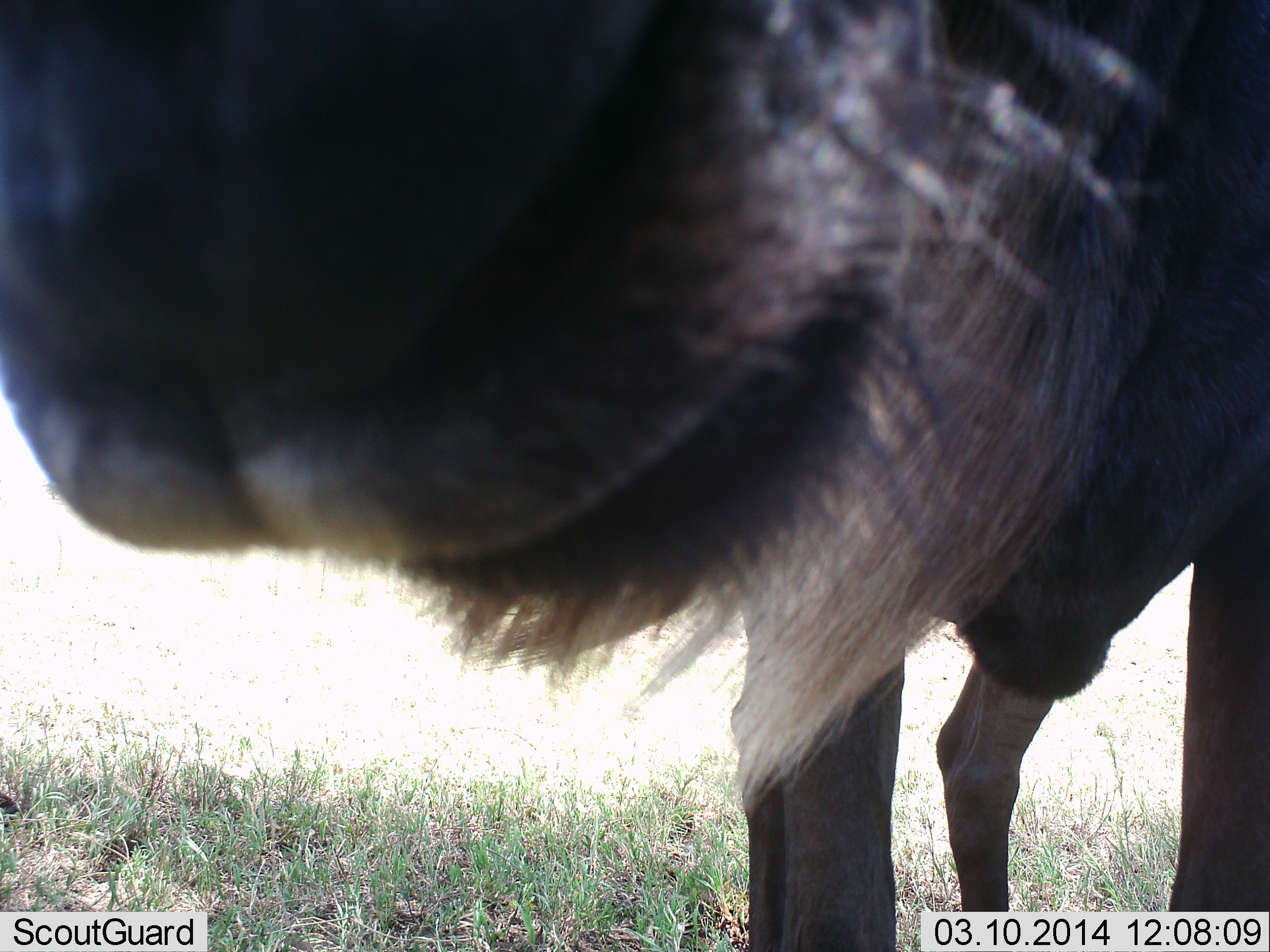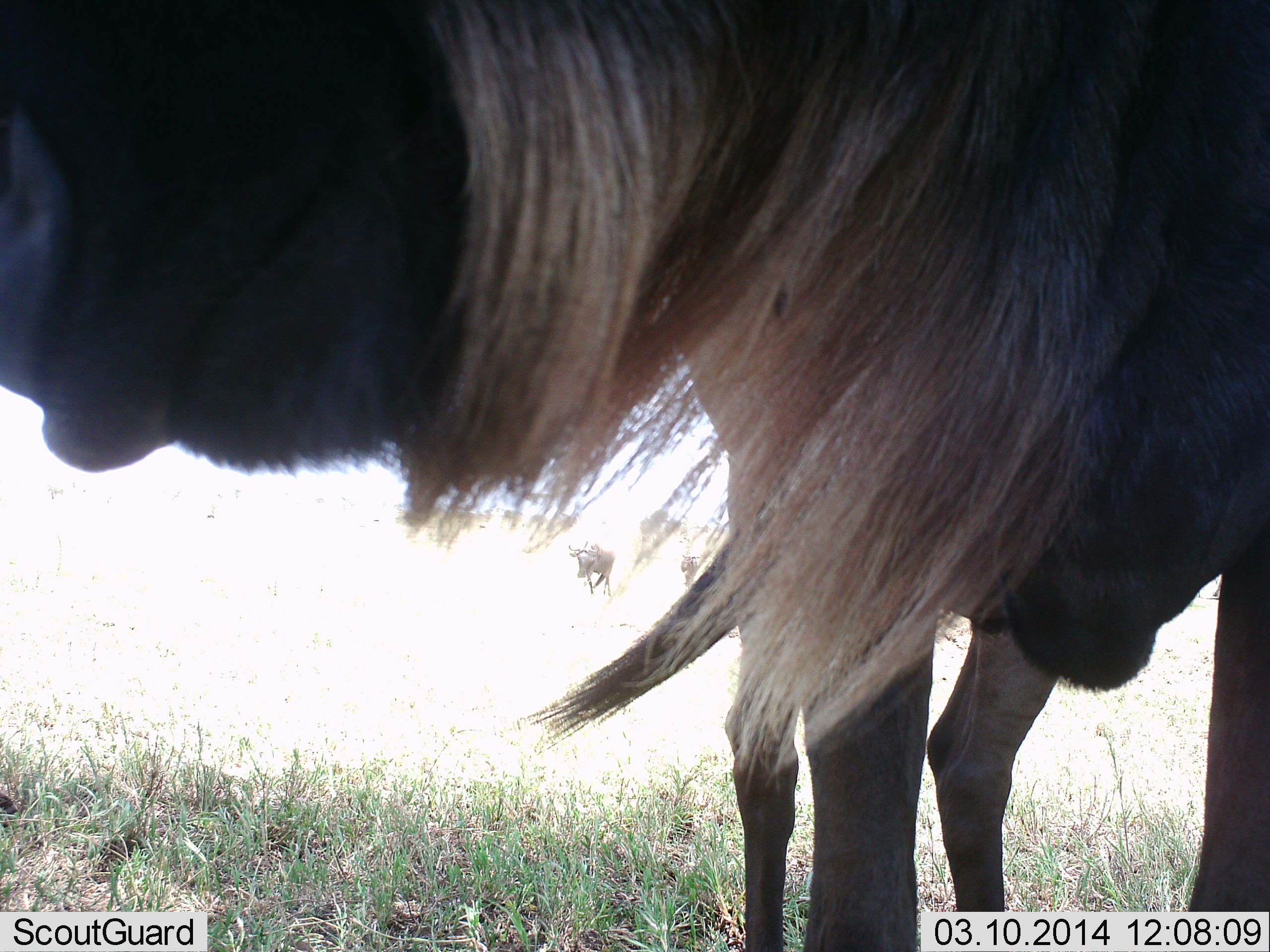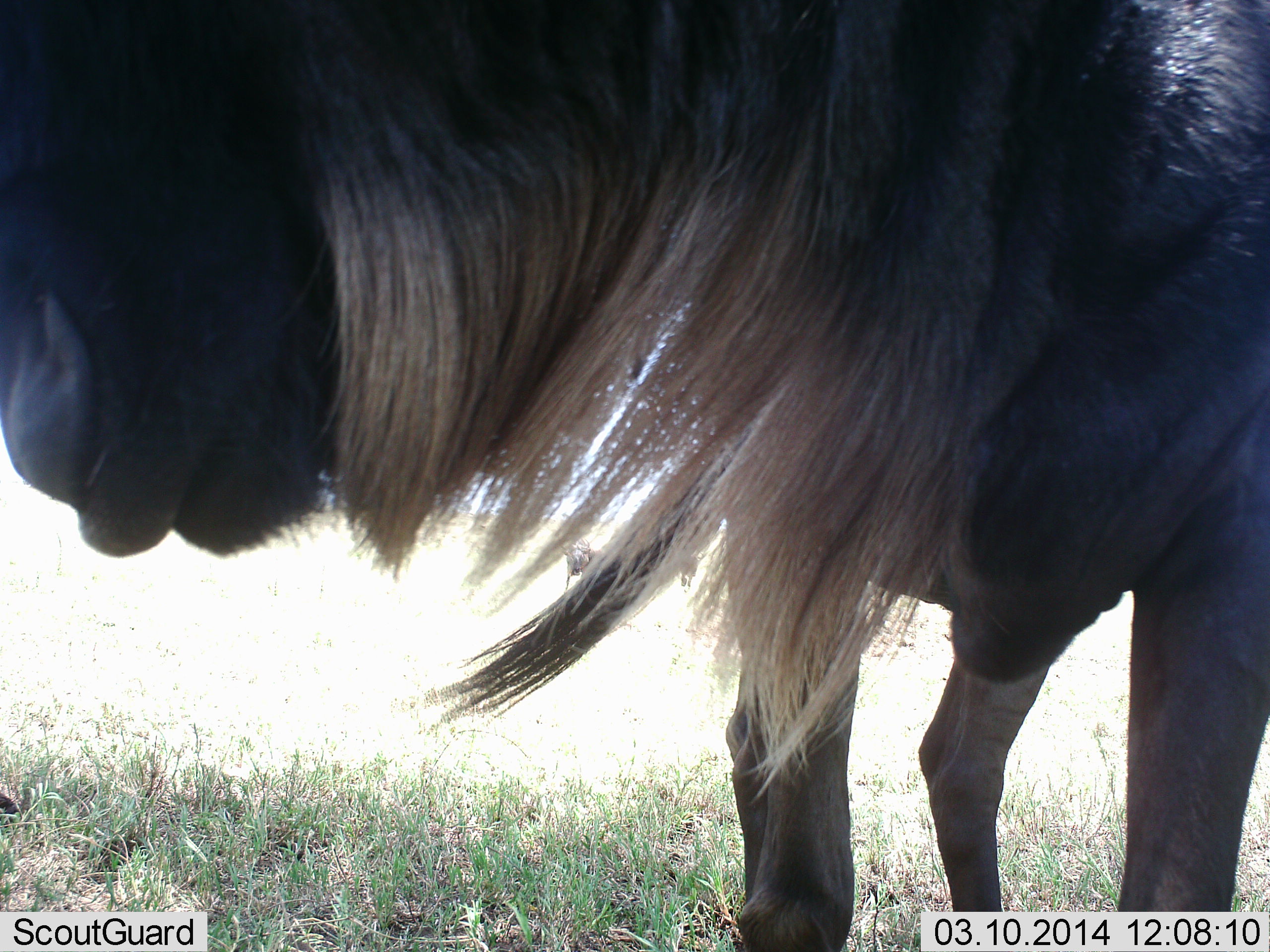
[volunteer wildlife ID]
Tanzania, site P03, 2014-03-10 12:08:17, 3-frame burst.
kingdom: Animalia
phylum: Chordata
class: Mammalia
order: Artiodactyla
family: Bovidae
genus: Connochaetes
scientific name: Connochaetes taurinus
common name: blue wildebeest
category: wildebeest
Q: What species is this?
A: Wildebeest (blue wildebeest) (Connochaetes taurinus).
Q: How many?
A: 1.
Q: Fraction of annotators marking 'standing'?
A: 80%.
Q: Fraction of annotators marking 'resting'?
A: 2%.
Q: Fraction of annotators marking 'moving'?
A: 38%.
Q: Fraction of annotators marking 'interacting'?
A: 5%.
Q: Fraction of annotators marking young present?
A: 0%.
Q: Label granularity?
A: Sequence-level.